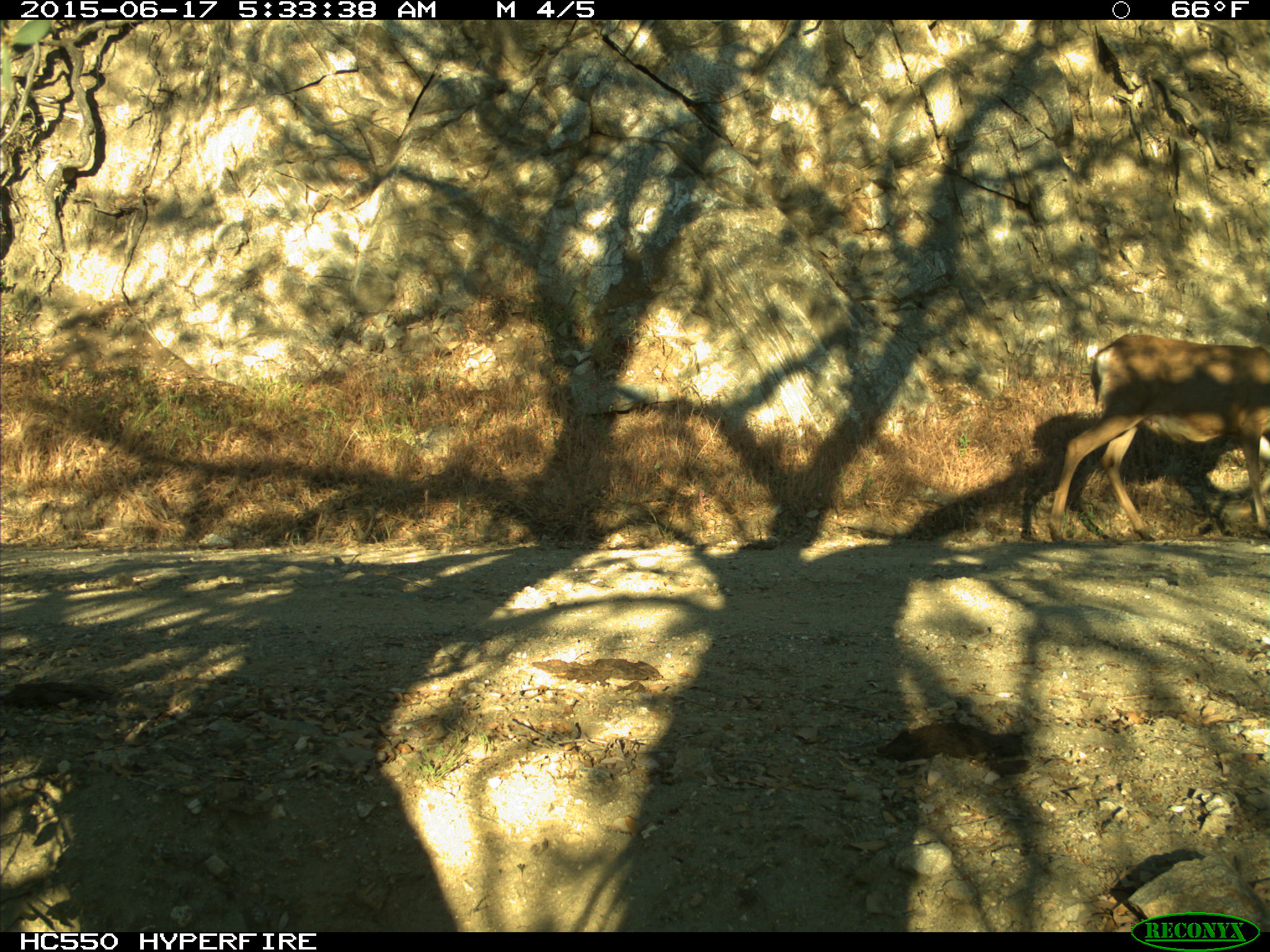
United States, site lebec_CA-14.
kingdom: Animalia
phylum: Chordata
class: Mammalia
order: Artiodactyla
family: Cervidae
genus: Odocoileus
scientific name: Odocoileus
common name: deer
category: unidentified deer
Unidentified deer (deer) (Odocoileus).